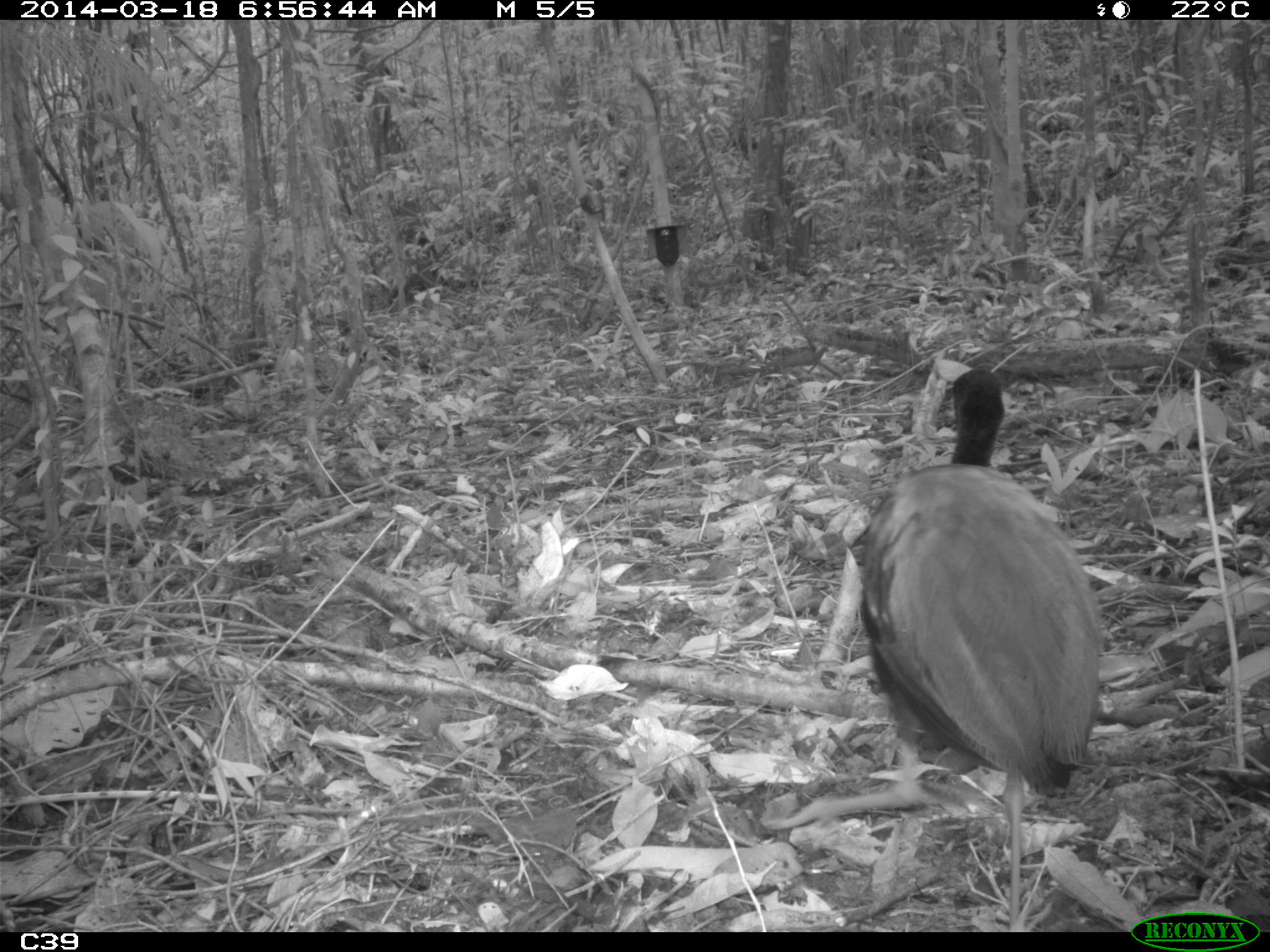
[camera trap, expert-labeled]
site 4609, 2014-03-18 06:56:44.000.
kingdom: Animalia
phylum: Chordata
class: Aves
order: Gruiformes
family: Psophiidae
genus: Psophia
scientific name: Psophia crepitans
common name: gray-winged trumpeter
Psophia crepitans (gray-winged trumpeter), count 11, age adult.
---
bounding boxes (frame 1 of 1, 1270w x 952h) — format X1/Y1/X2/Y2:
psophia crepitans: 853/362/1106/927